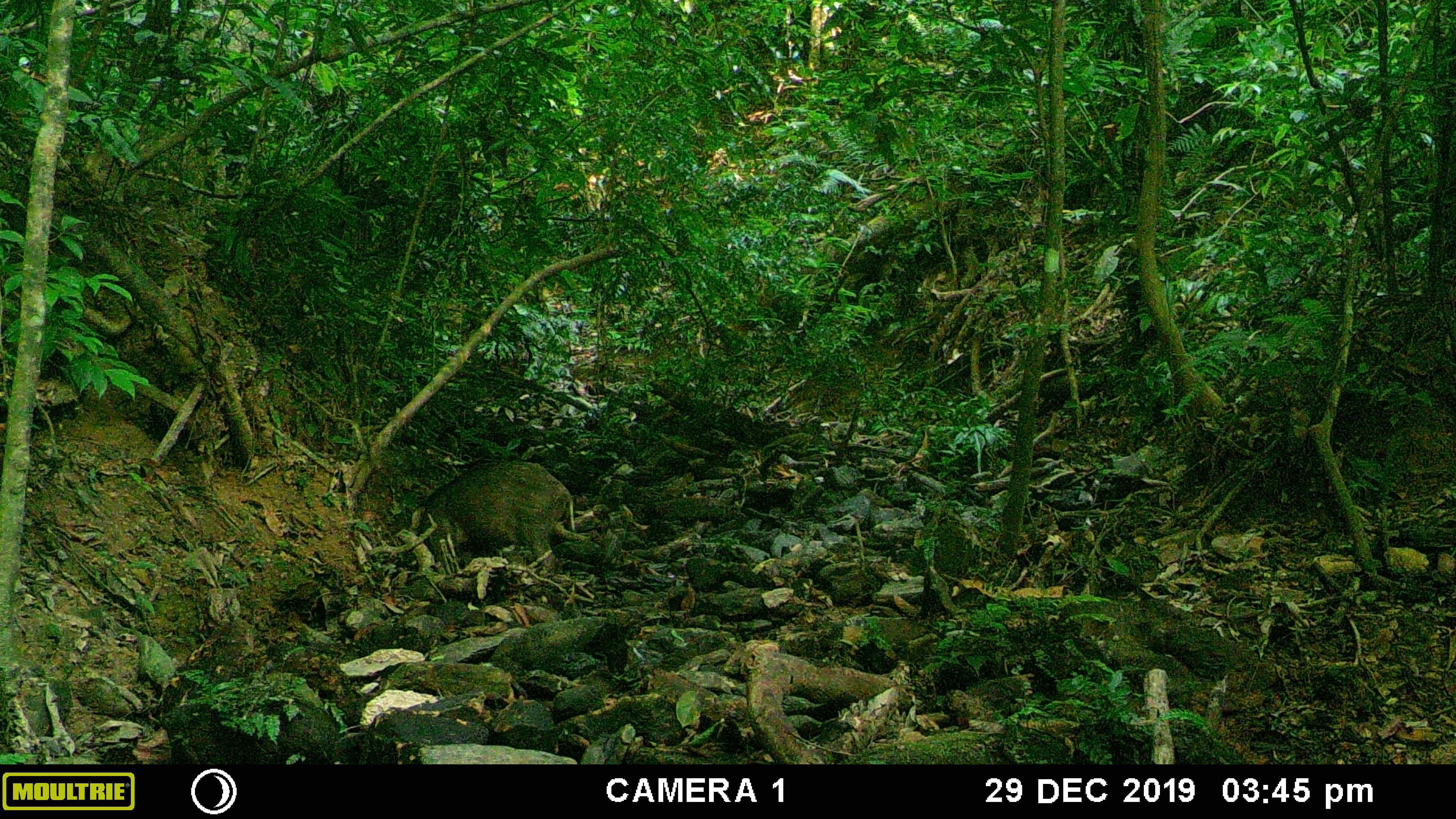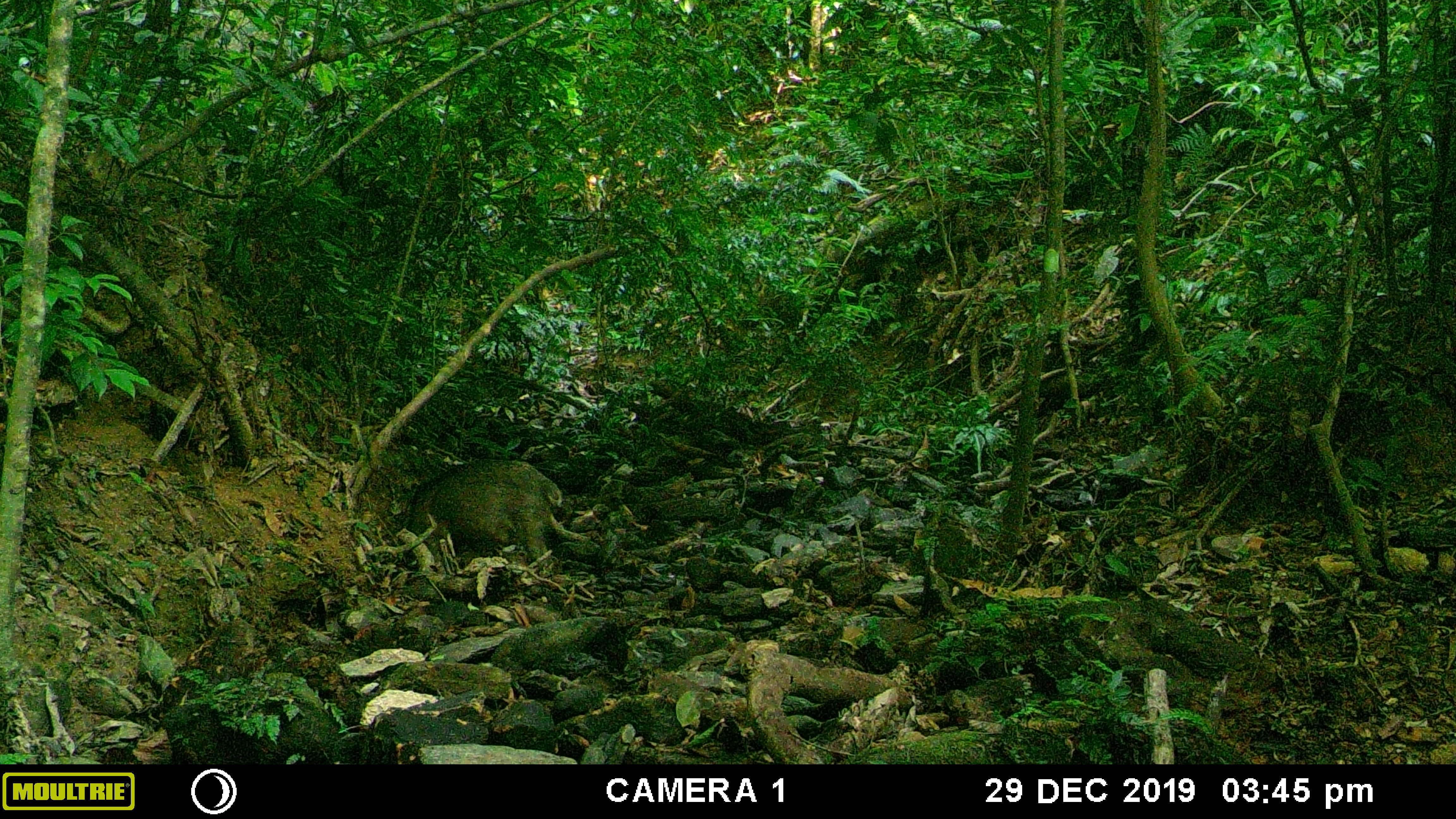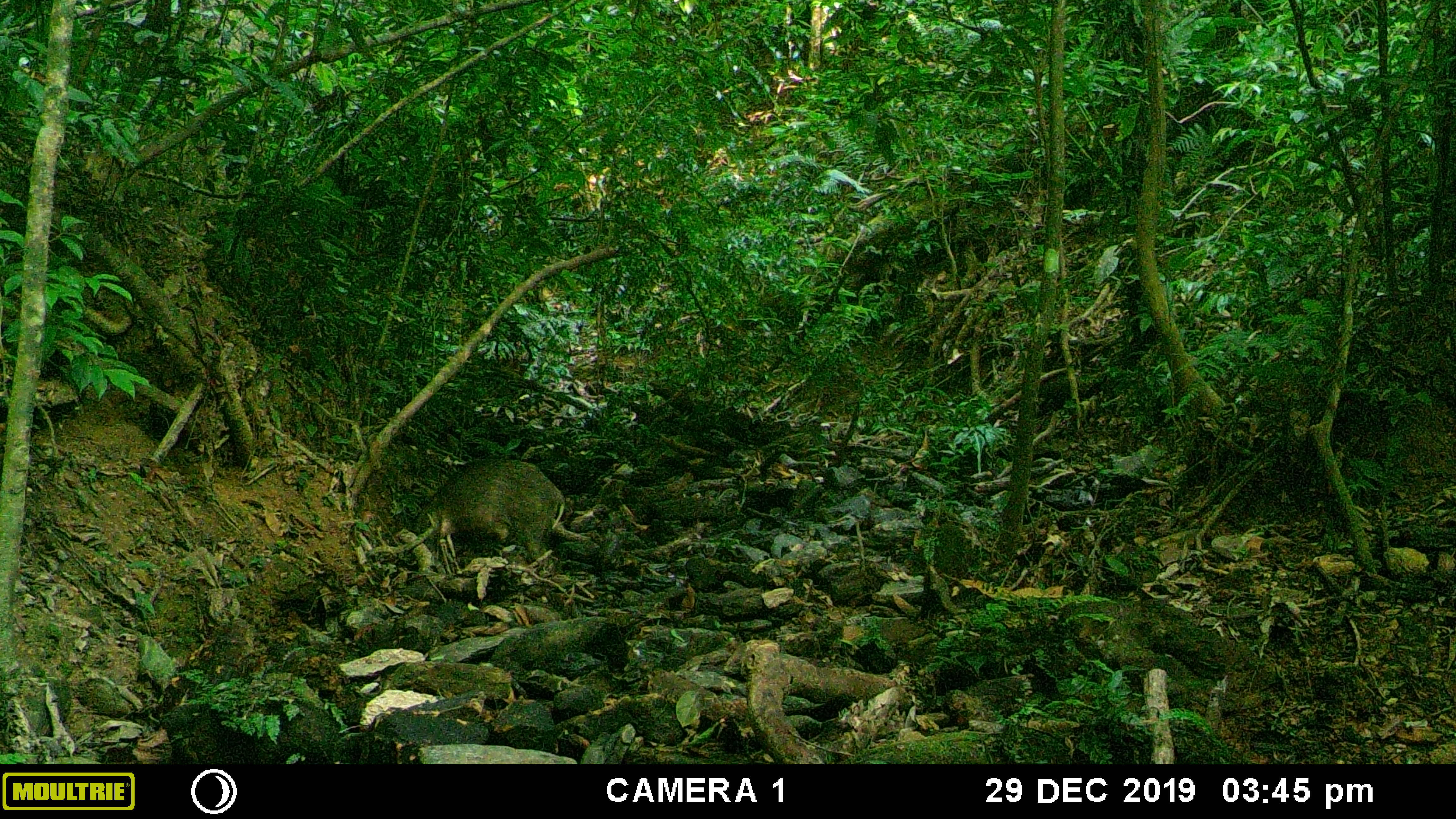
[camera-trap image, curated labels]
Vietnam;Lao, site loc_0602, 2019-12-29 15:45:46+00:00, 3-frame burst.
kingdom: Animalia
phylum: Chordata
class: Mammalia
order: Artiodactyla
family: Suidae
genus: Sus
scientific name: Sus scrofa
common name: eurasian wild pig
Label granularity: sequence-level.